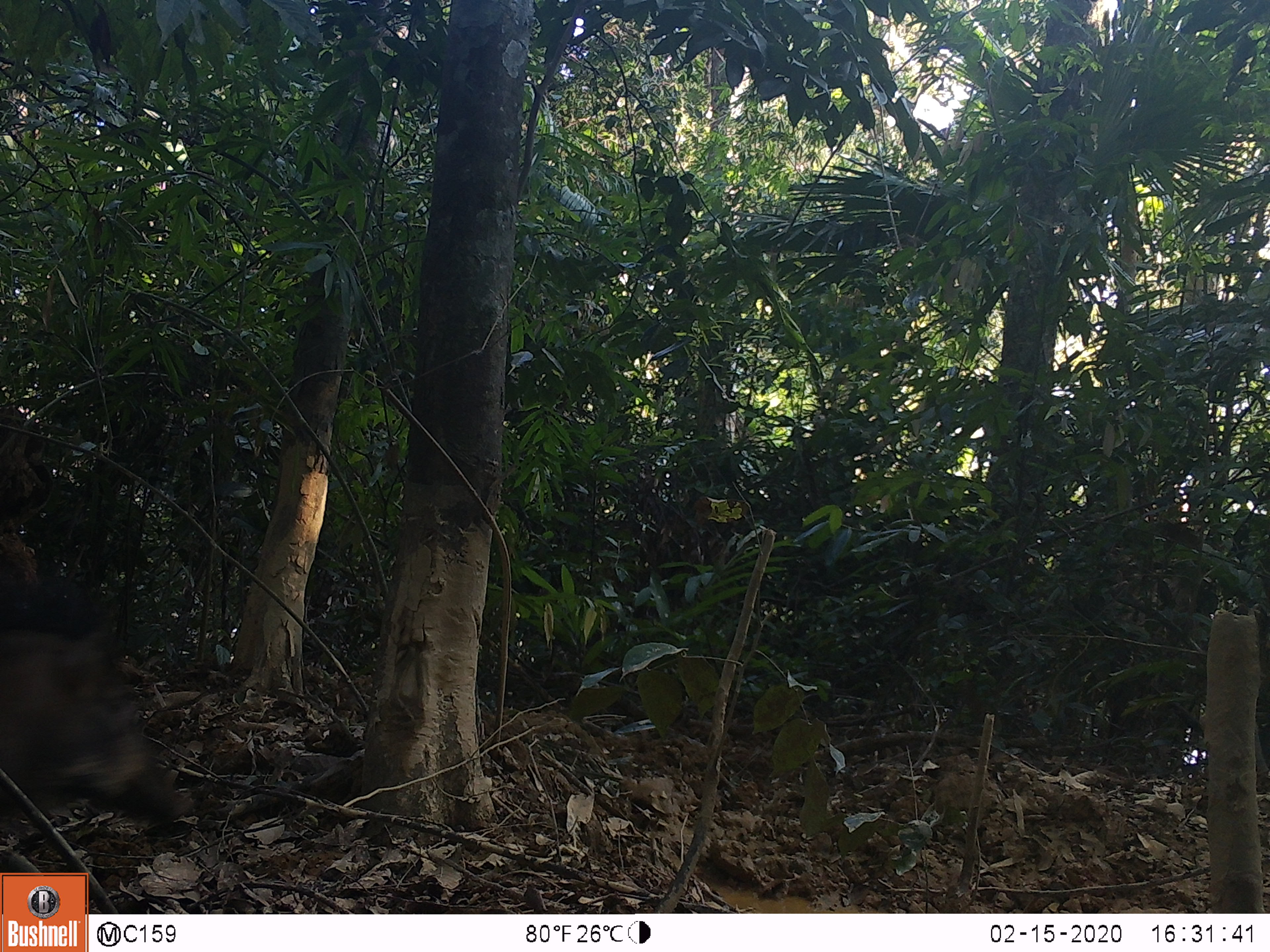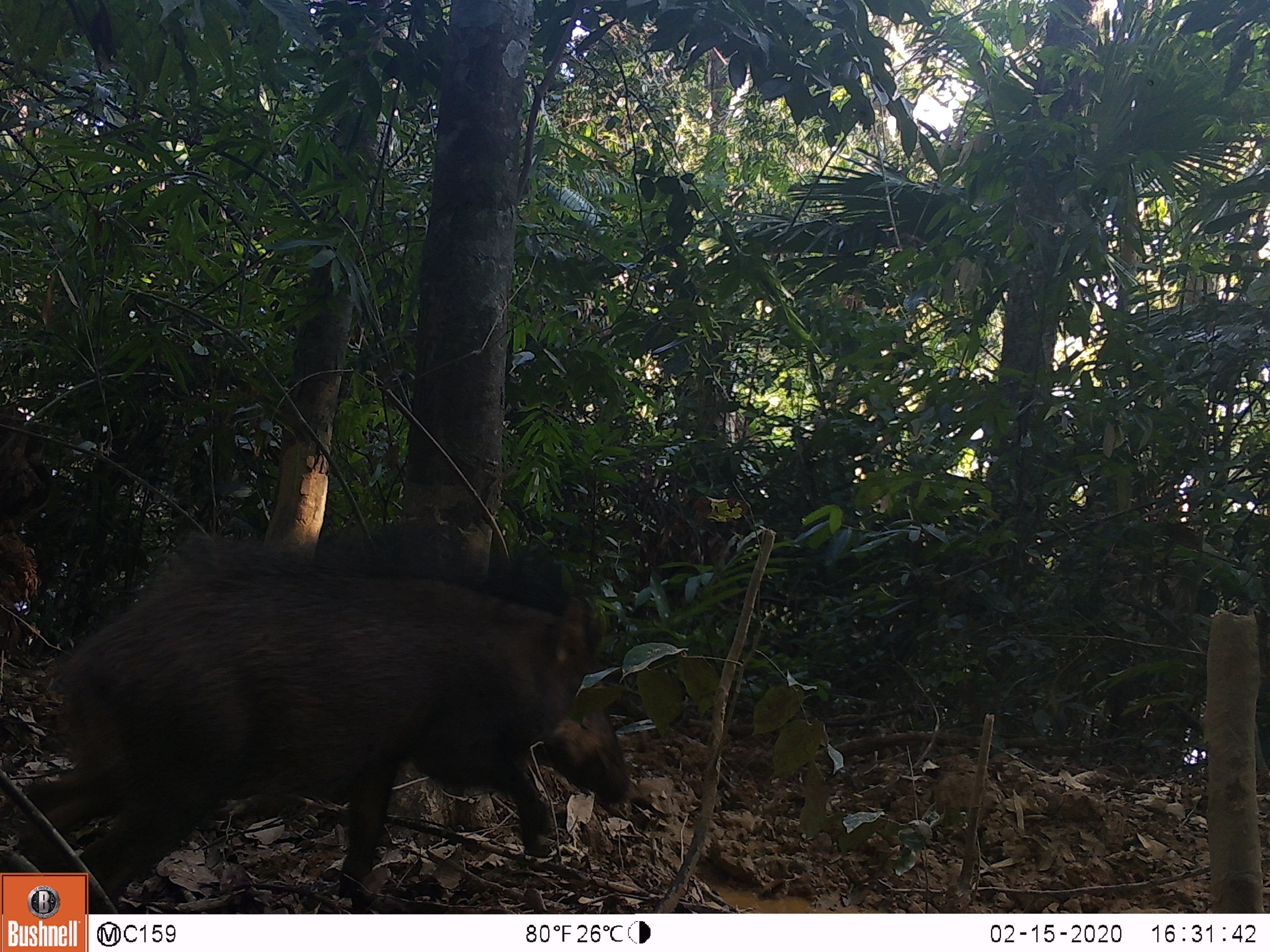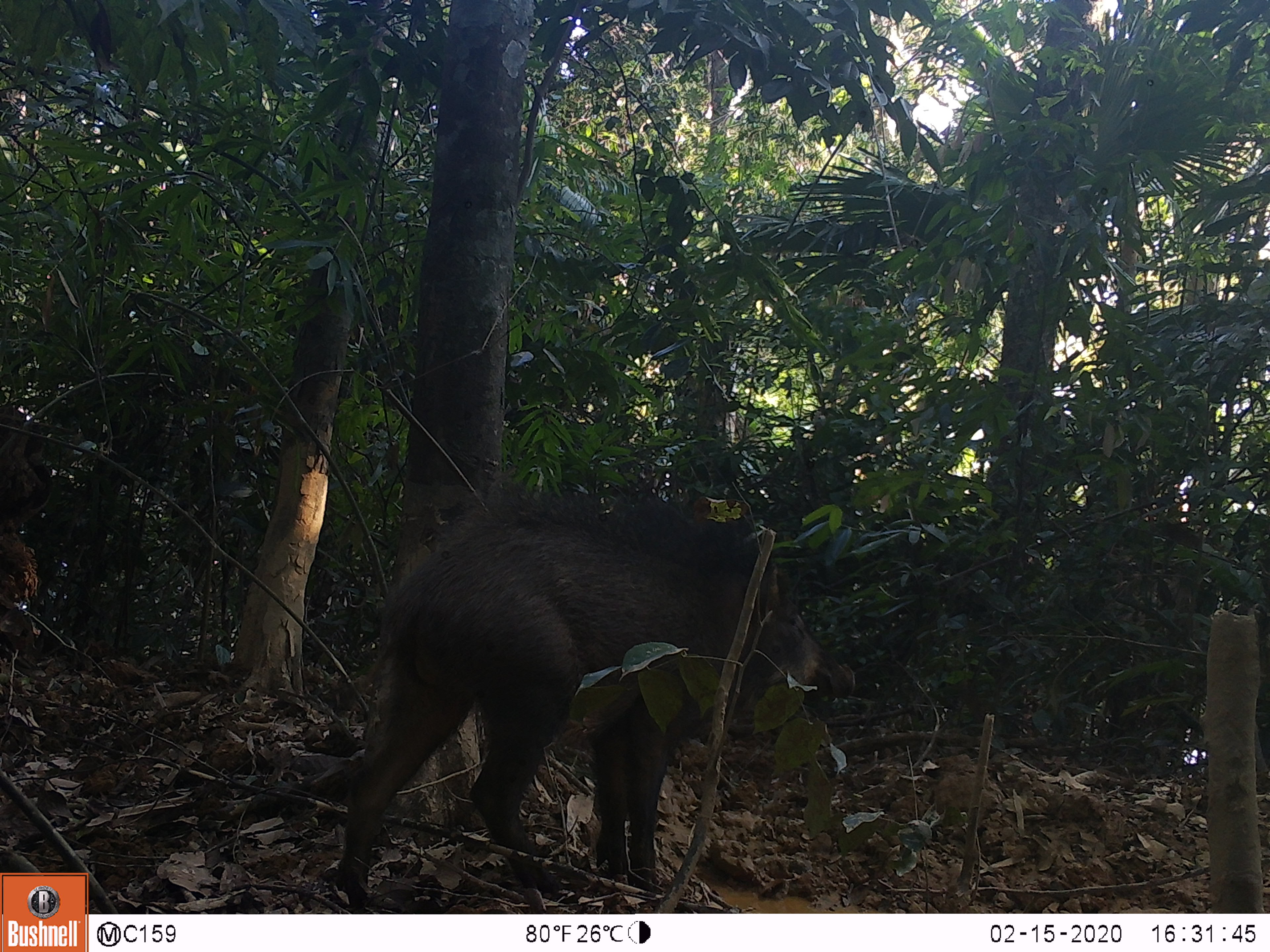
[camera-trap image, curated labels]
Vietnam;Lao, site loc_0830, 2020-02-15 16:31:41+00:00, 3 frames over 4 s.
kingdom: Animalia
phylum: Chordata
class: Mammalia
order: Artiodactyla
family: Suidae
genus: Sus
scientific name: Sus scrofa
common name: eurasian wild pig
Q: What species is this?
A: Eurasian wild pig (Sus scrofa).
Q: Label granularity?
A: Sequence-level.